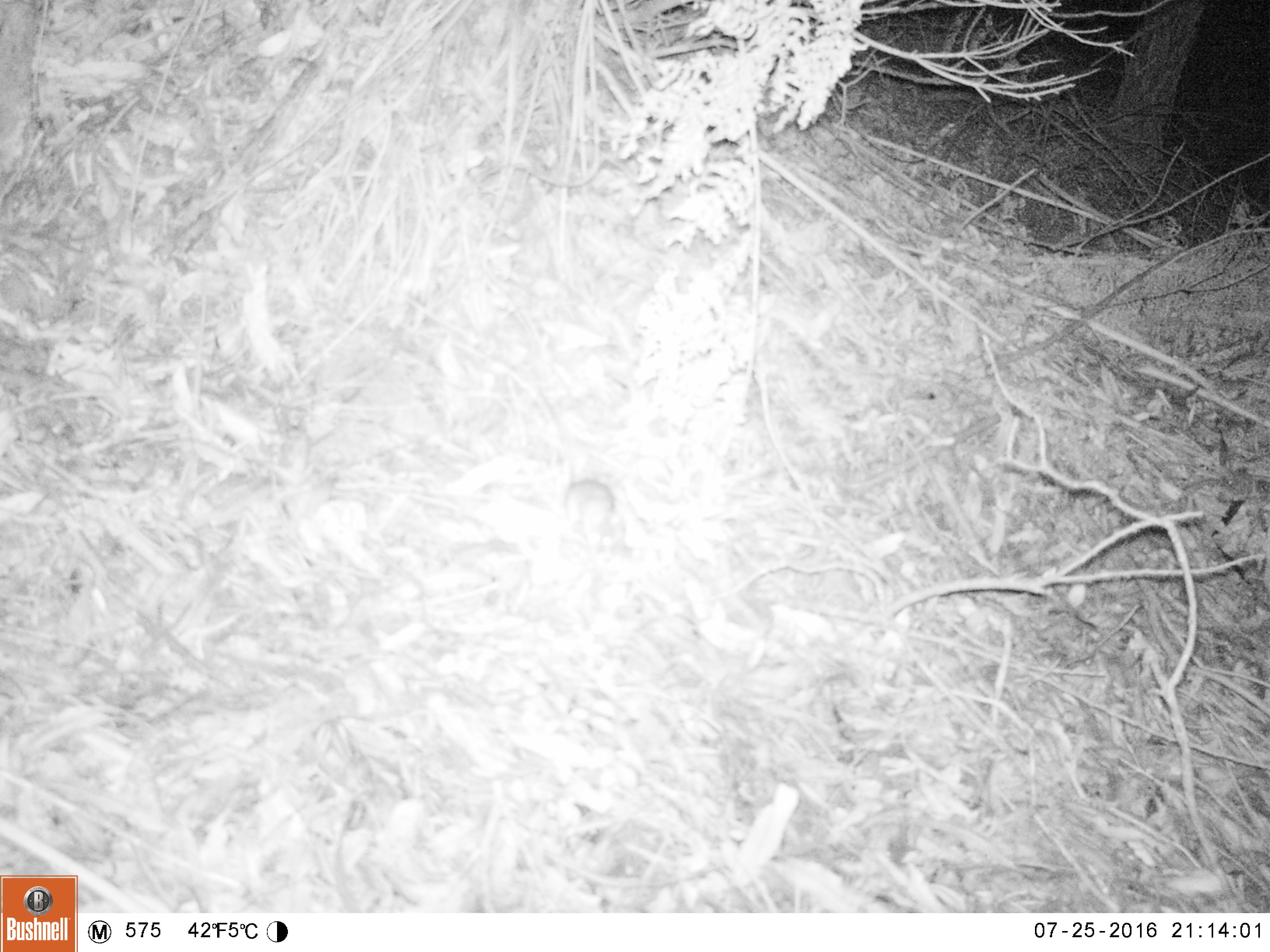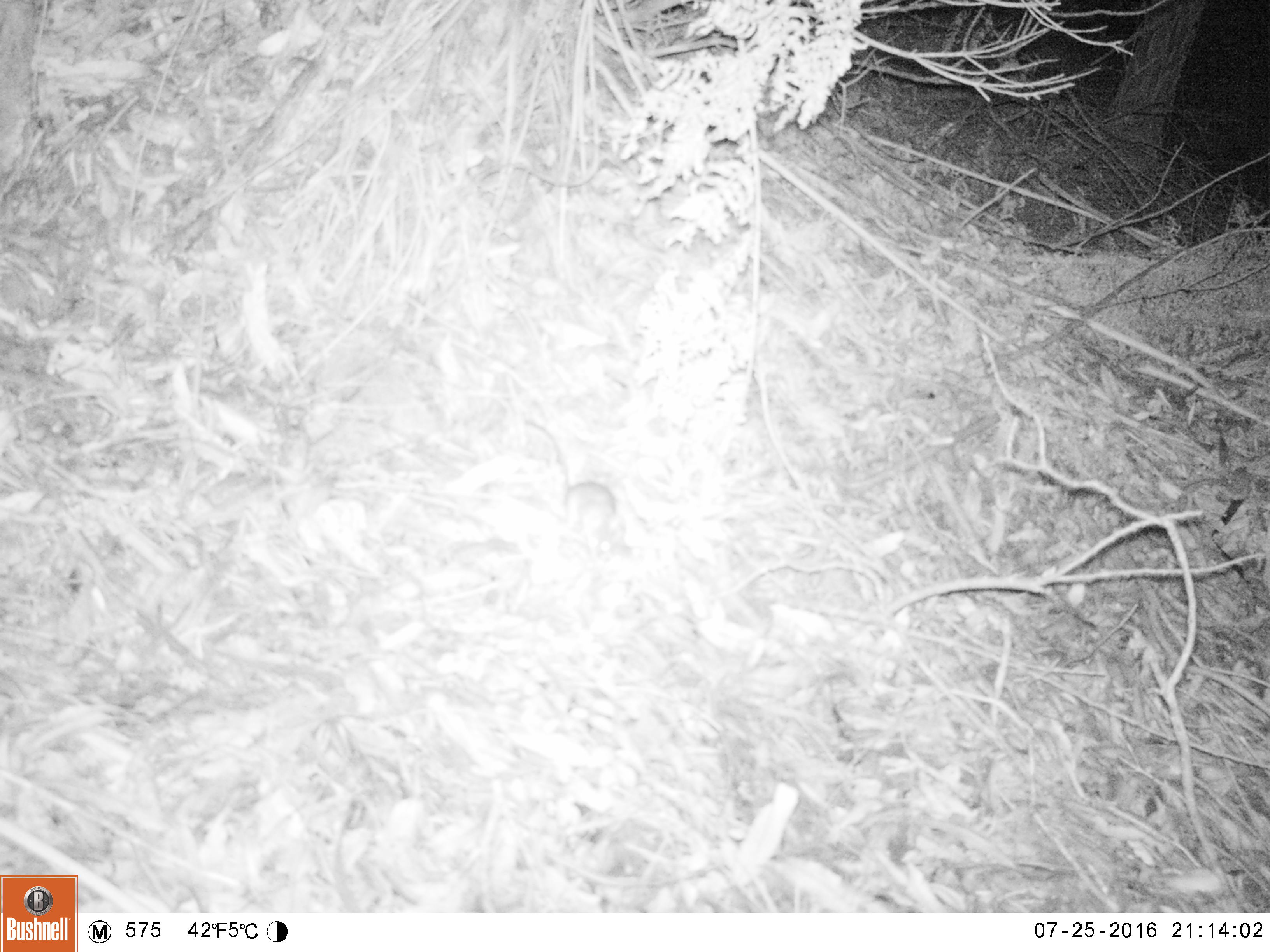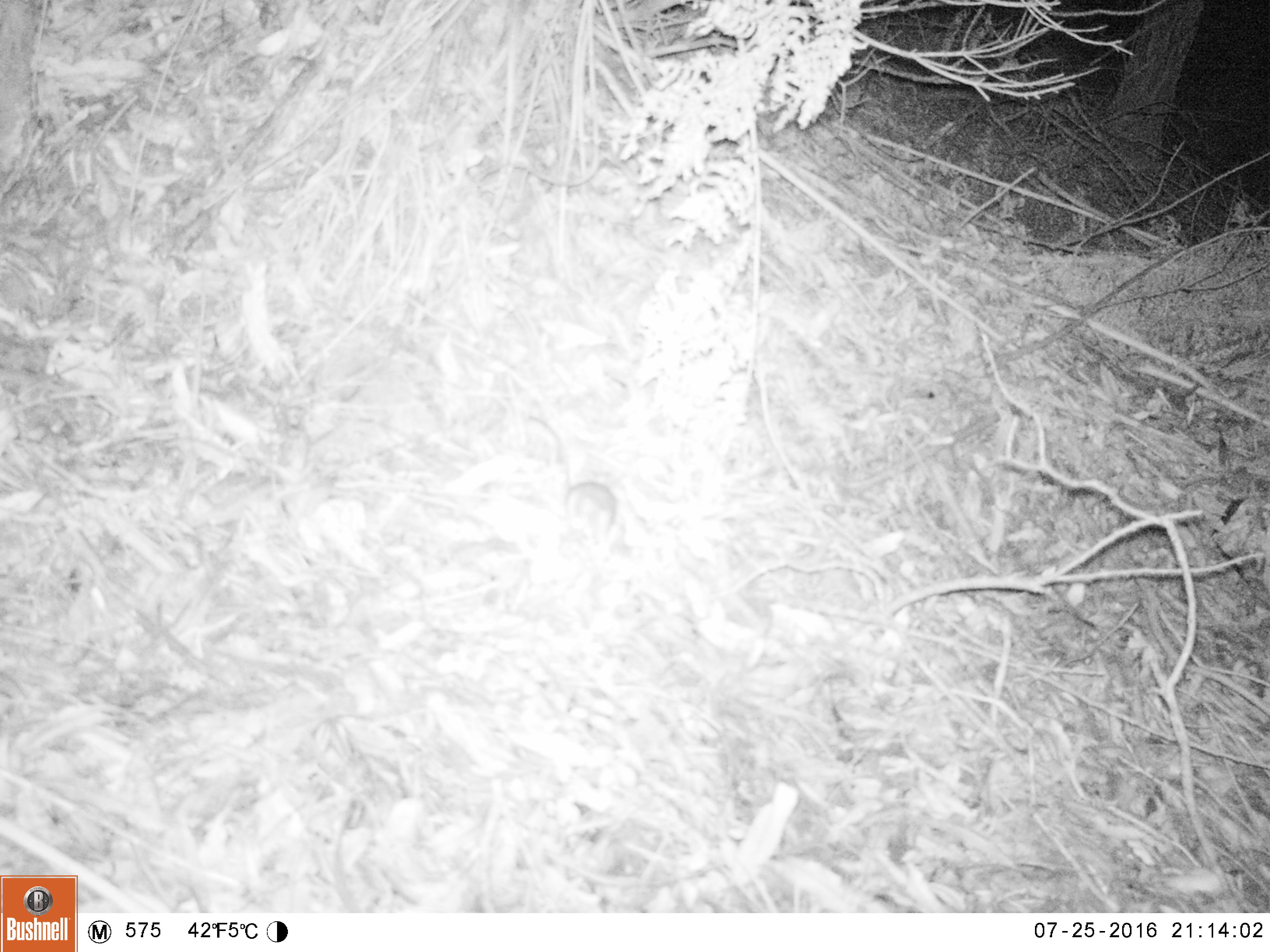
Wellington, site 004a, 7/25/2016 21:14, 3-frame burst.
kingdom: Animalia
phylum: Chordata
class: Mammalia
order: Rodentia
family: Muridae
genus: Rattus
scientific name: Rattus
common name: rat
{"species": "rat (Rattus)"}